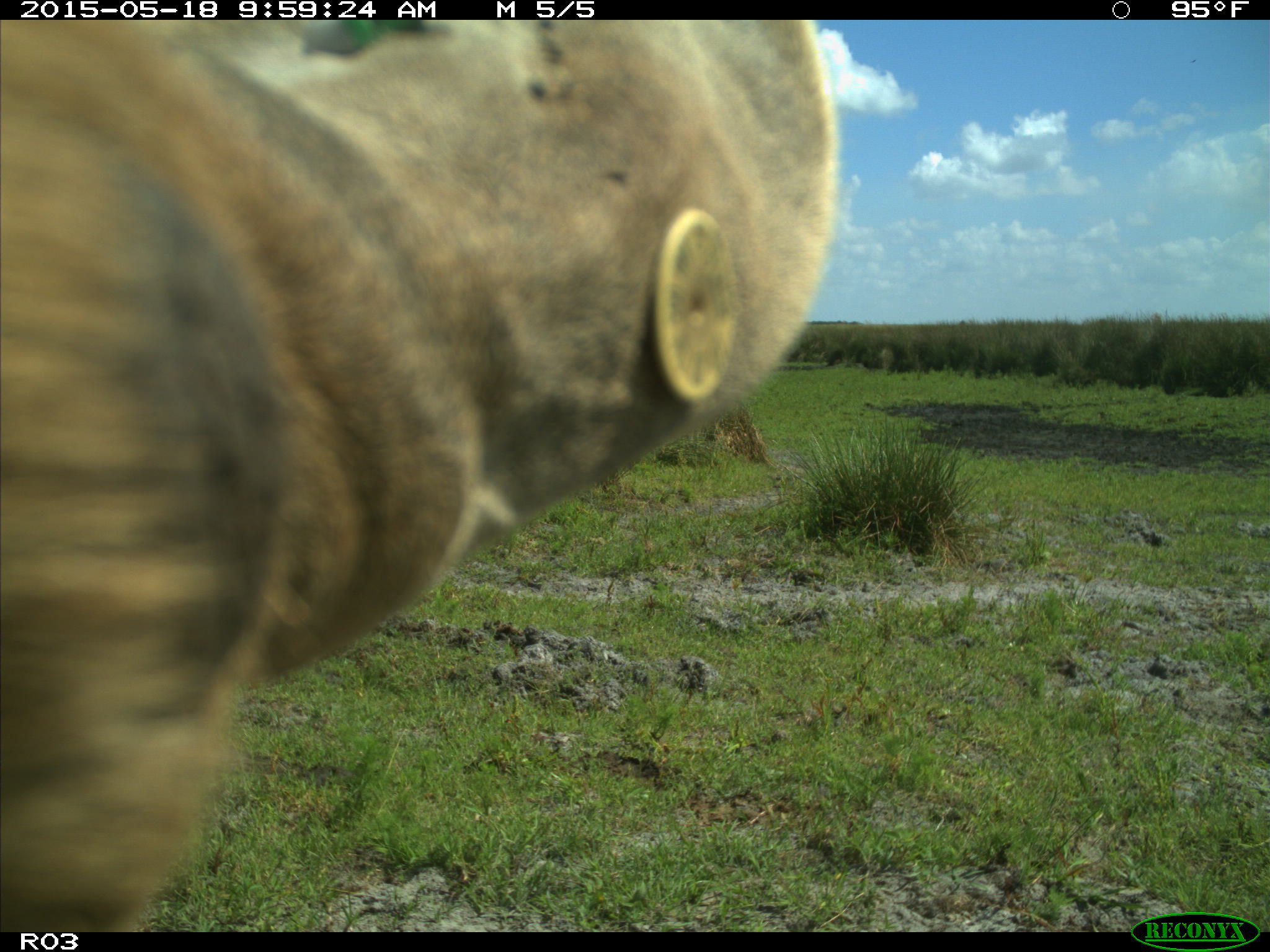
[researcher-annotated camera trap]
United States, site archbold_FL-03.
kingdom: Animalia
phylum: Chordata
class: Mammalia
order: Artiodactyla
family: Bovidae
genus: Bos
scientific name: Bos taurus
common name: domestic cow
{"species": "Bos taurus (domestic cow)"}